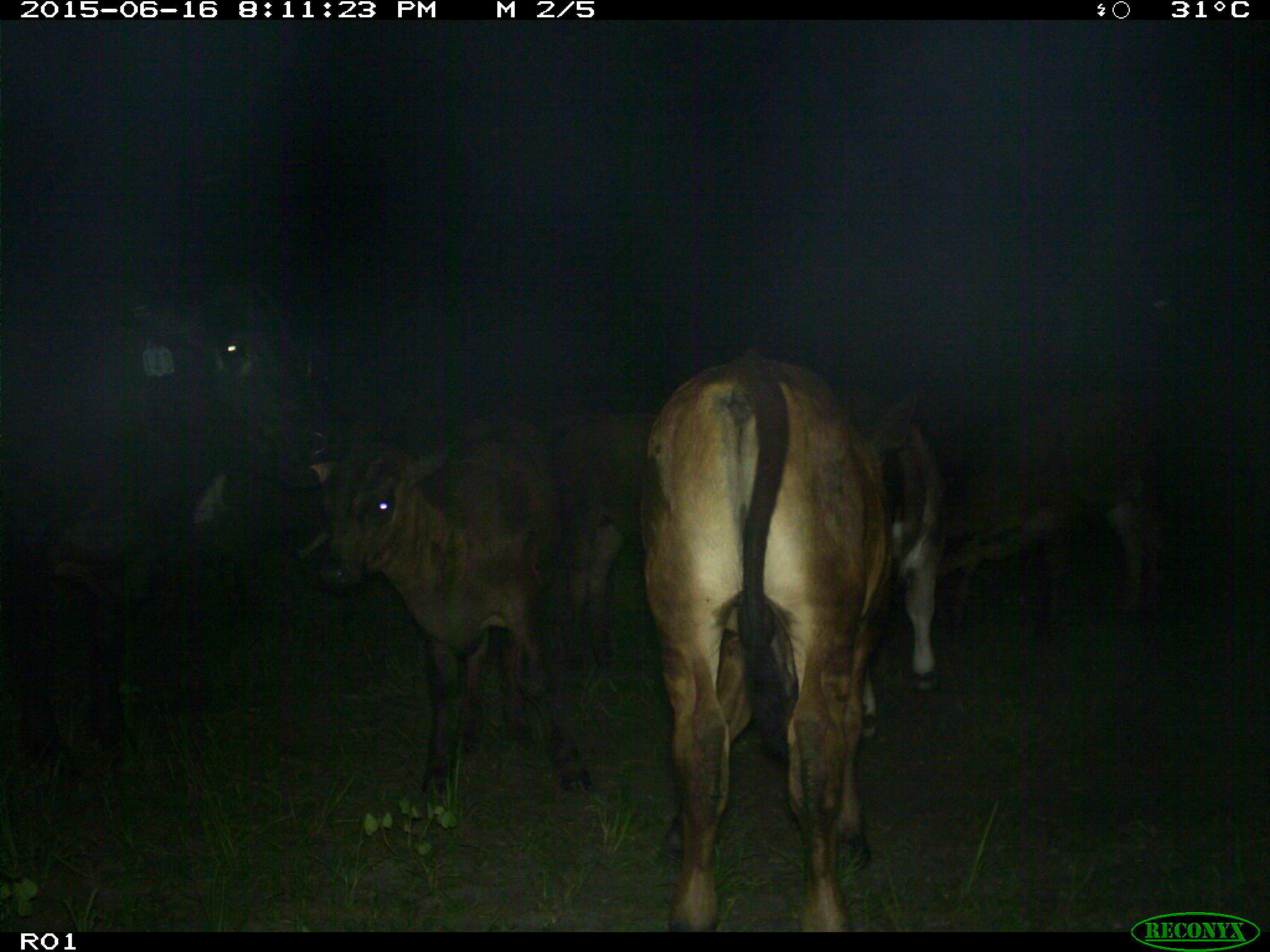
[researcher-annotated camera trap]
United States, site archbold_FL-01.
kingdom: Animalia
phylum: Chordata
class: Mammalia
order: Artiodactyla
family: Bovidae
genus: Bos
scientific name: Bos taurus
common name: domestic cow